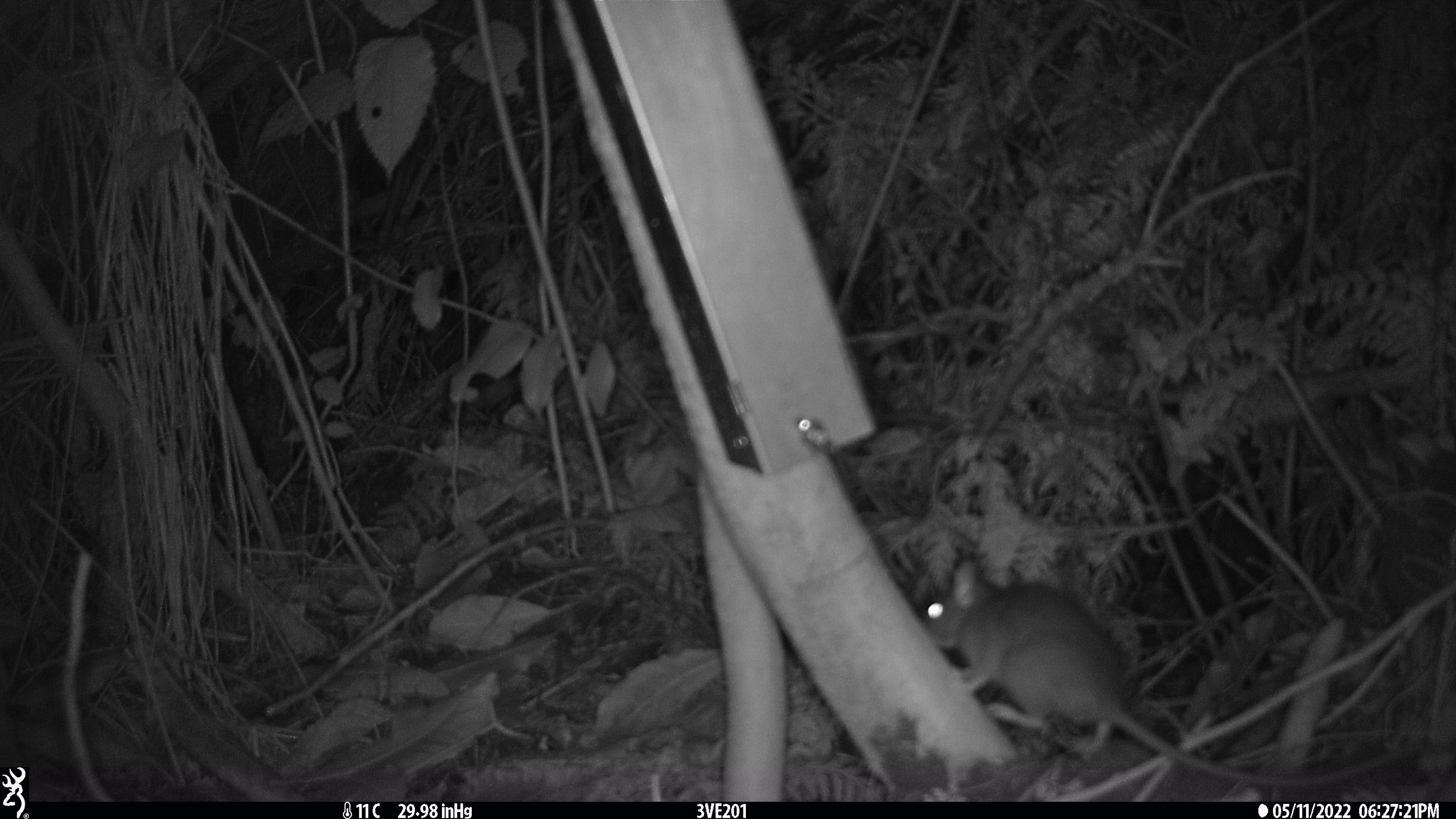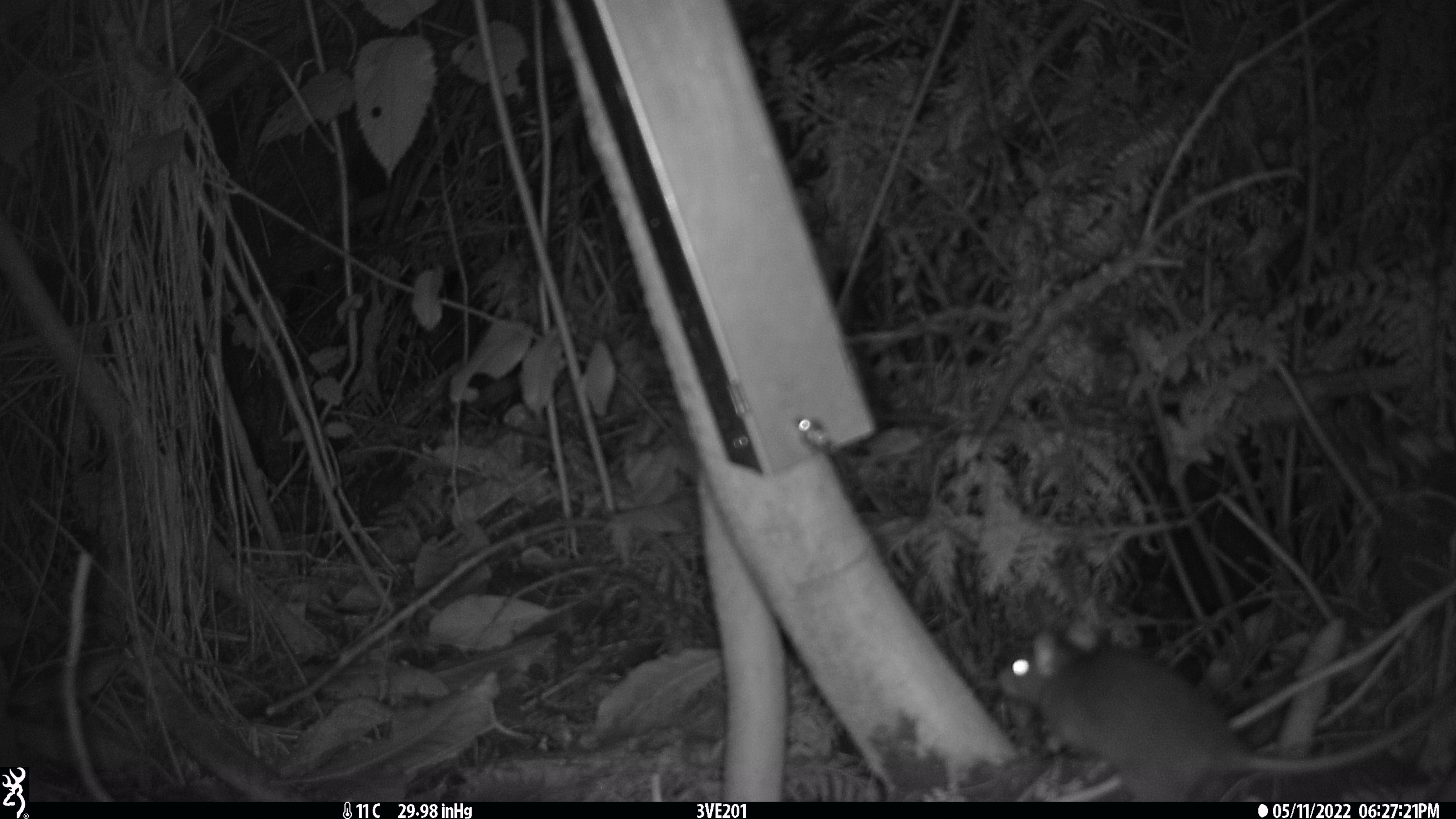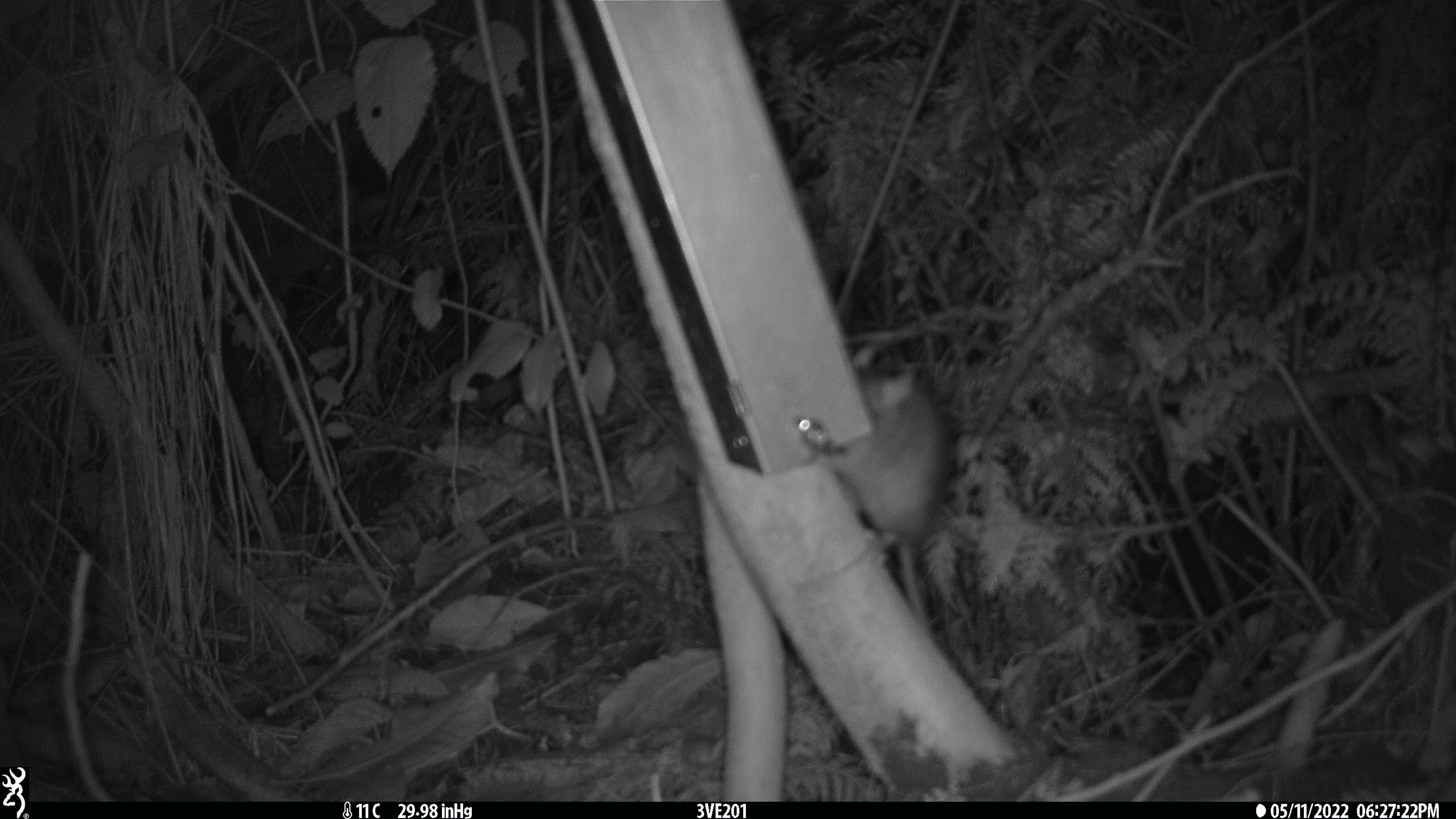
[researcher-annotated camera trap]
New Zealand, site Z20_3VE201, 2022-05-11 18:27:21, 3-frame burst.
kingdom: Animalia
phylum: Chordata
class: Mammalia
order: Rodentia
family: Muridae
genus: Rattus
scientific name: Rattus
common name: rat